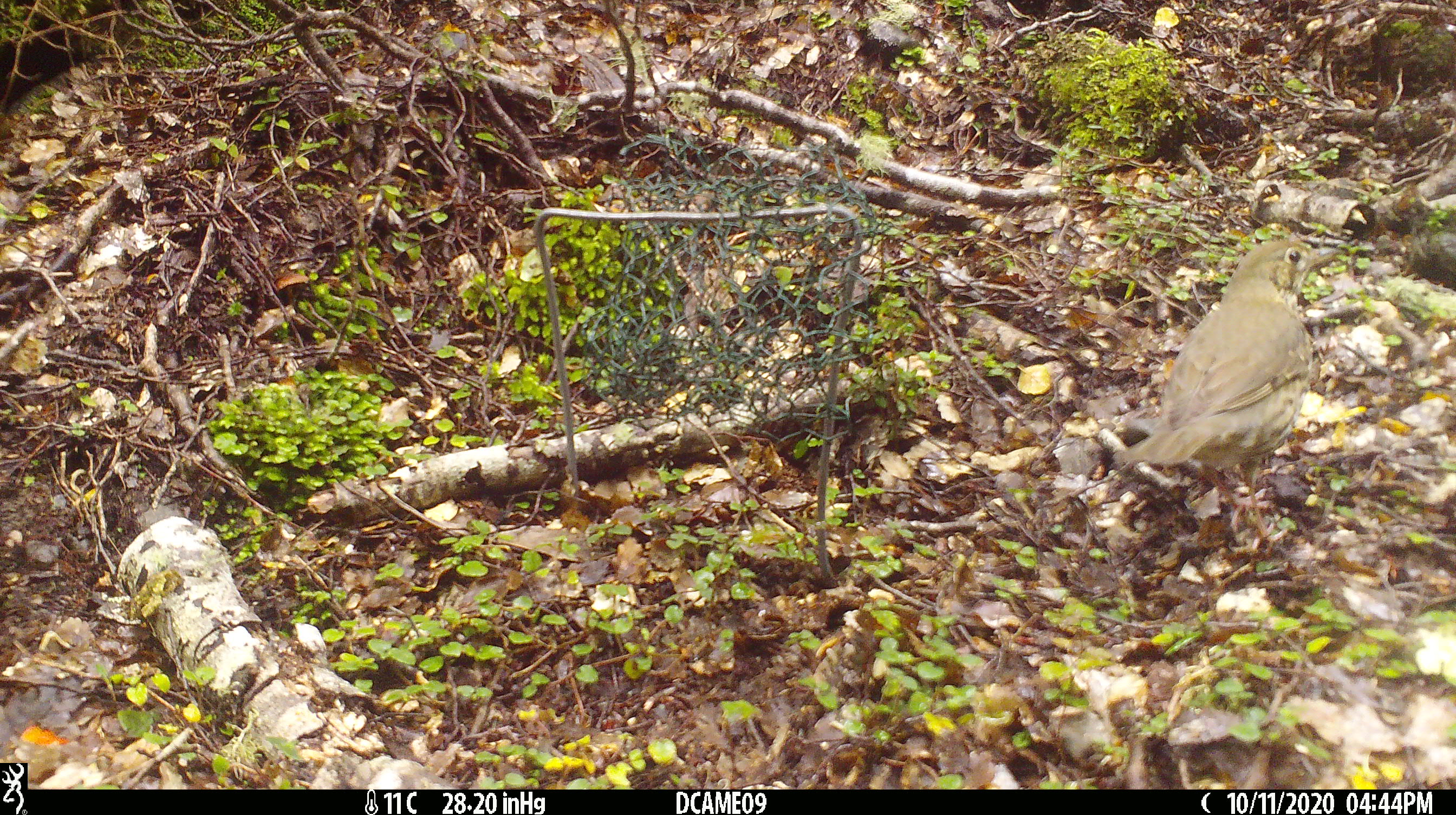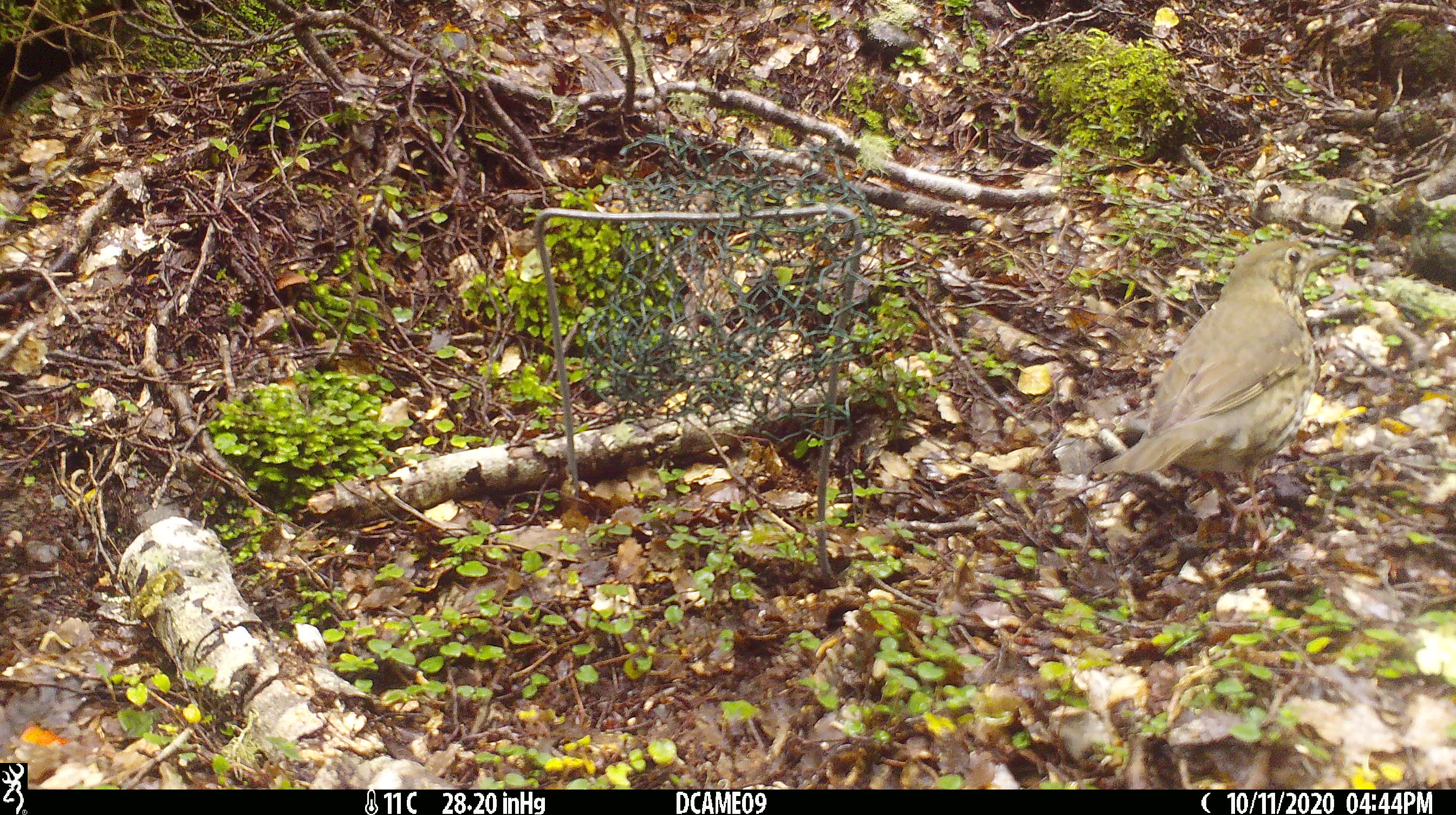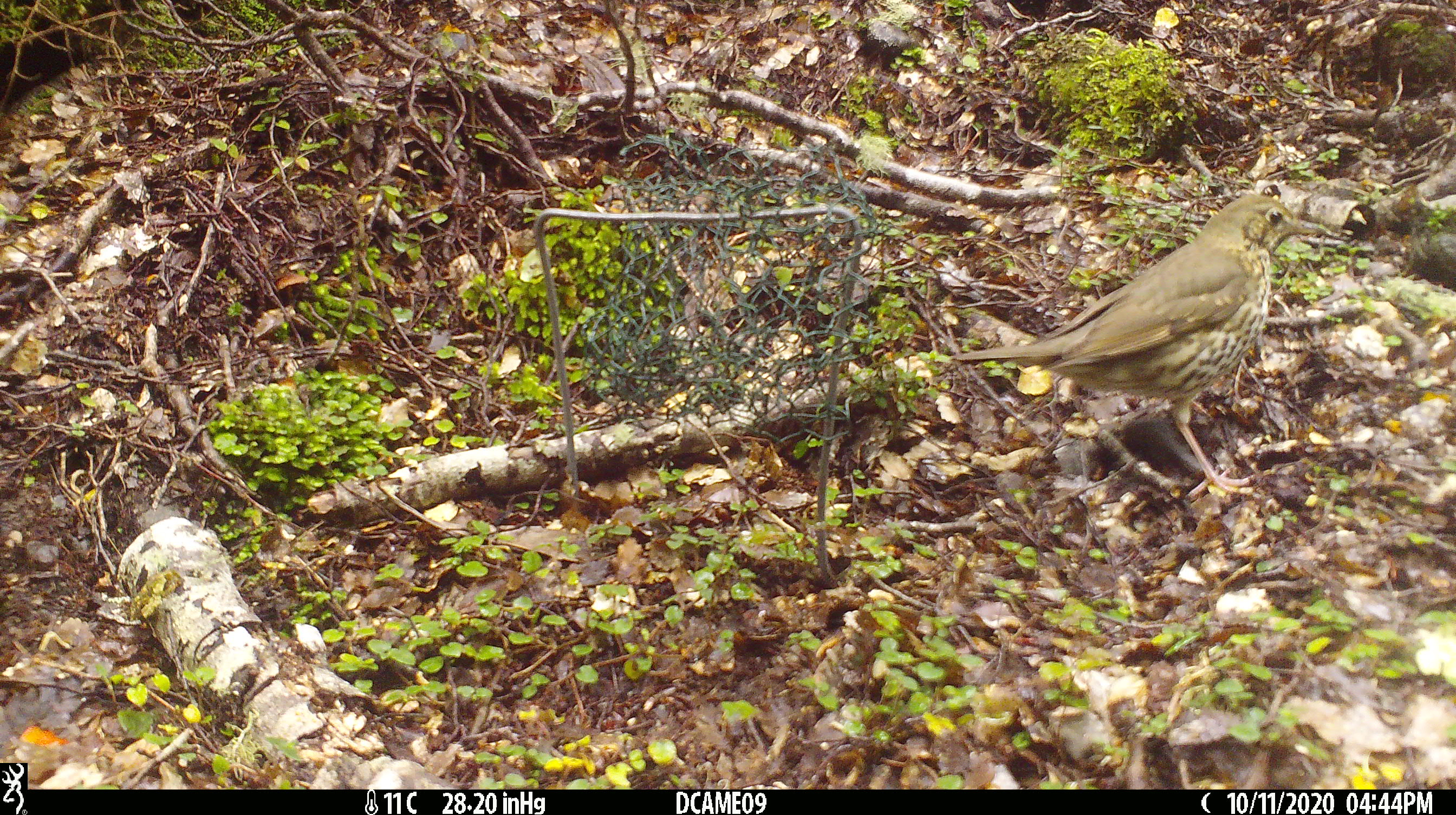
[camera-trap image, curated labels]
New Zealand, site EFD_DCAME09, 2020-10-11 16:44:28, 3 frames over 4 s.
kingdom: Animalia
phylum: Chordata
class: Aves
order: Passeriformes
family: Turdidae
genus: Turdus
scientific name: Turdus philomelos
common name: song thrush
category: thrush